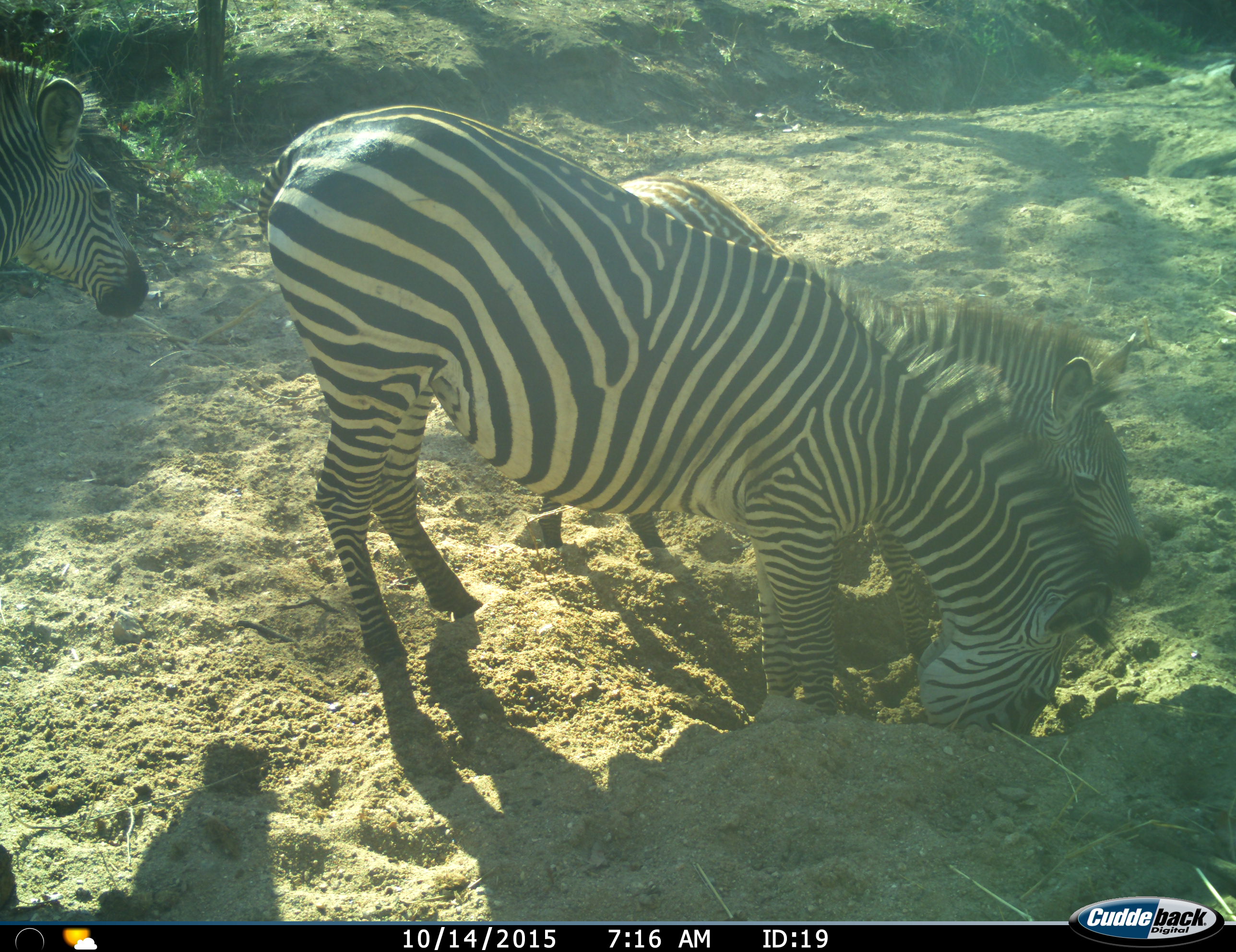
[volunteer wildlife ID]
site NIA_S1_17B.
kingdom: Animalia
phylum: Chordata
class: Mammalia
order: Perissodactyla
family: Equidae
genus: Equus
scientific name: Equus quagga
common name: plains zebra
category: zebraplains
Zebraplains (plains zebra) (Equus quagga), count 3. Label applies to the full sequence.